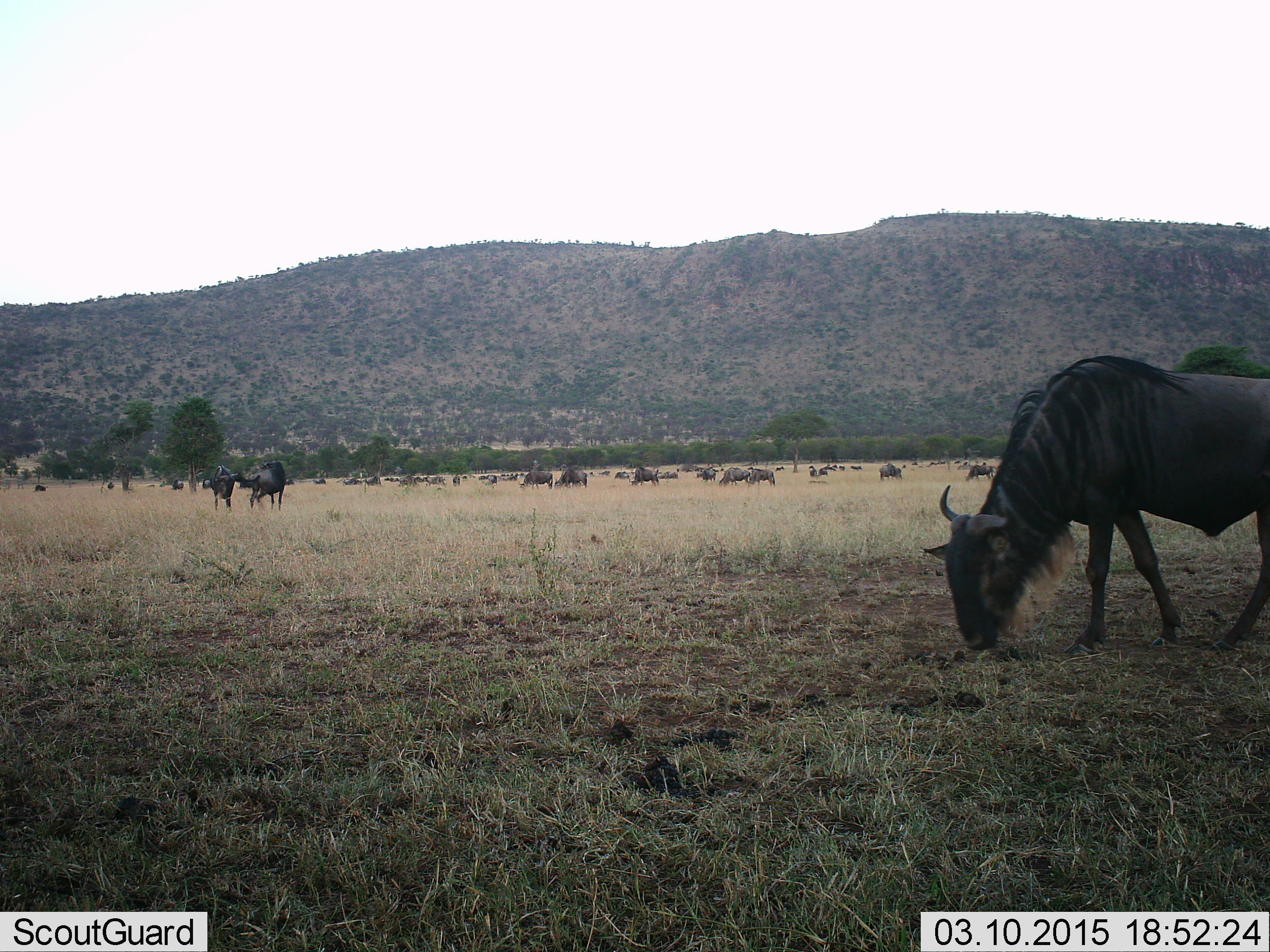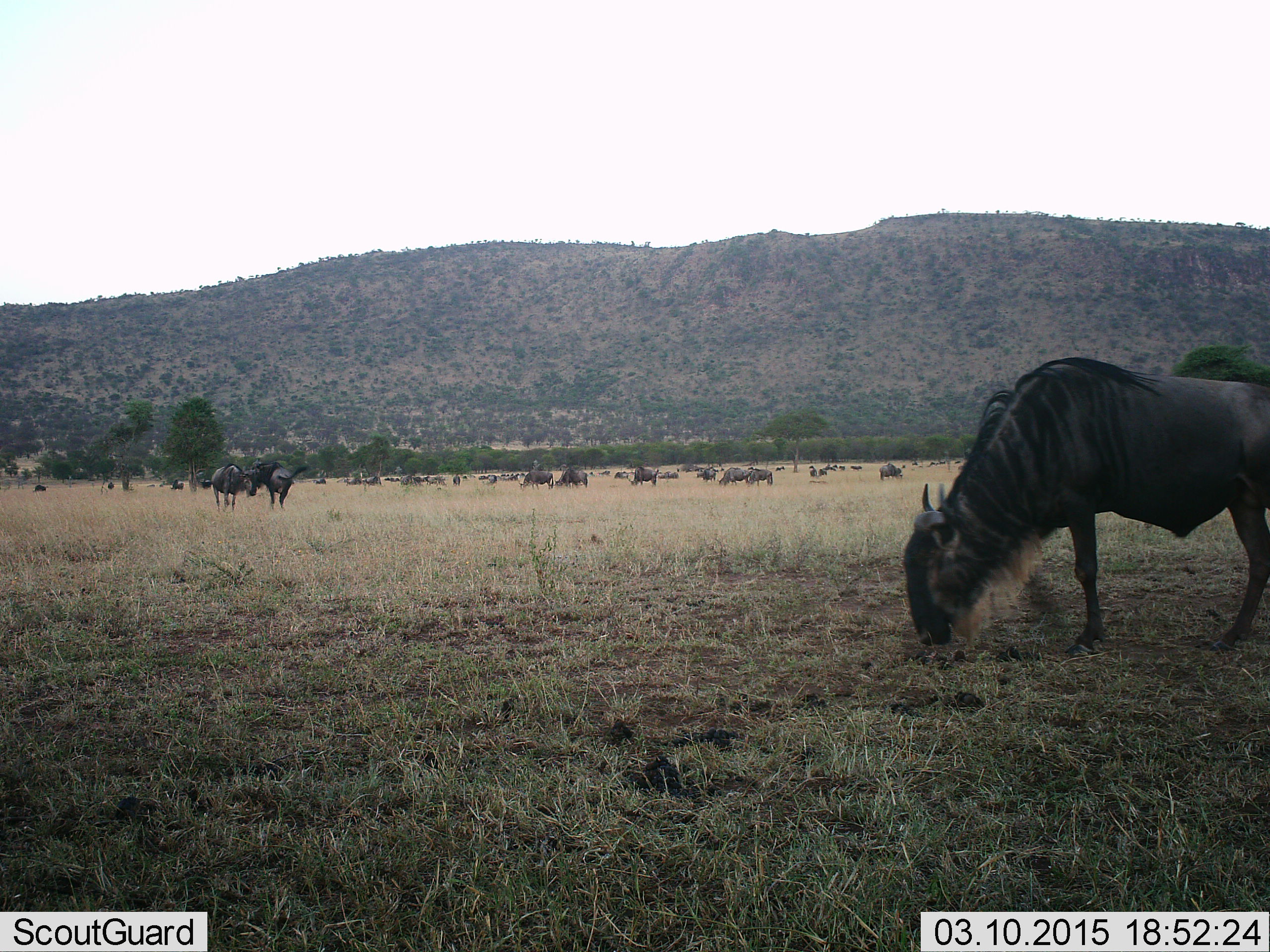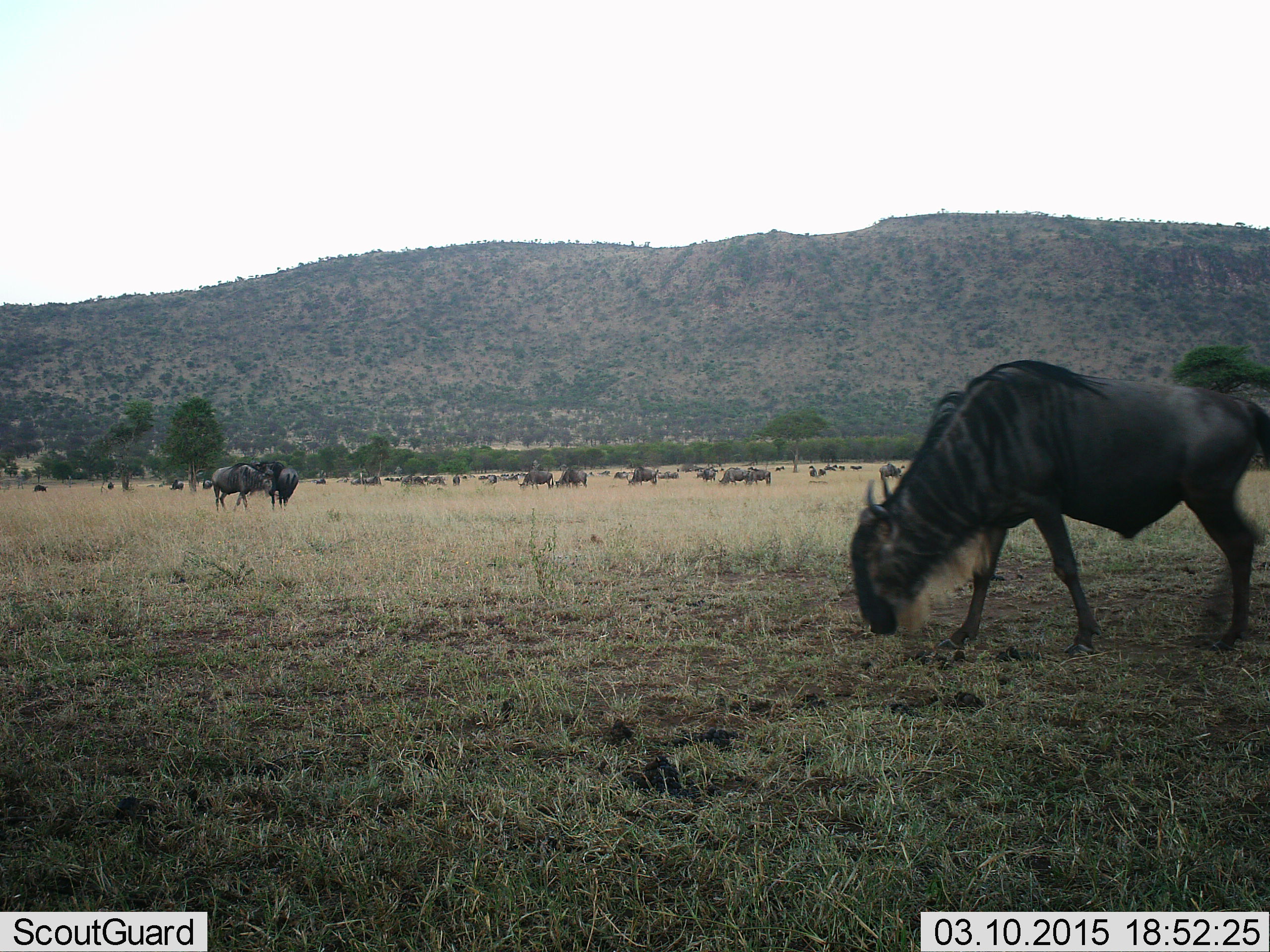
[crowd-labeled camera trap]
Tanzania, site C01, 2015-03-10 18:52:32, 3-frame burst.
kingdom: Animalia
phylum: Chordata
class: Mammalia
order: Artiodactyla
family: Bovidae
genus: Connochaetes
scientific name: Connochaetes taurinus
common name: blue wildebeest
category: wildebeest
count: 11-50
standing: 50%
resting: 20%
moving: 60%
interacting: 30%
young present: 0%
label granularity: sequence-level